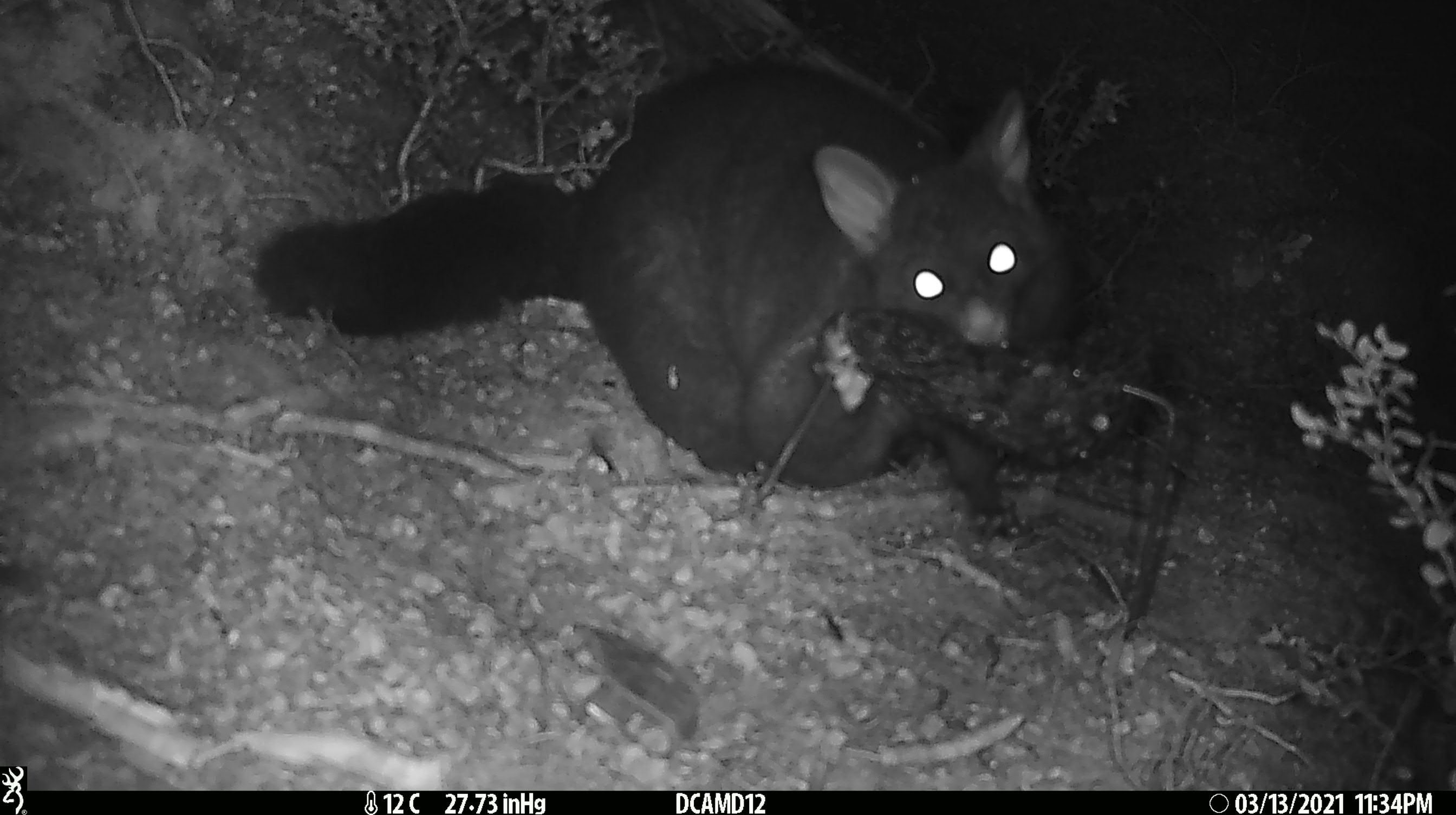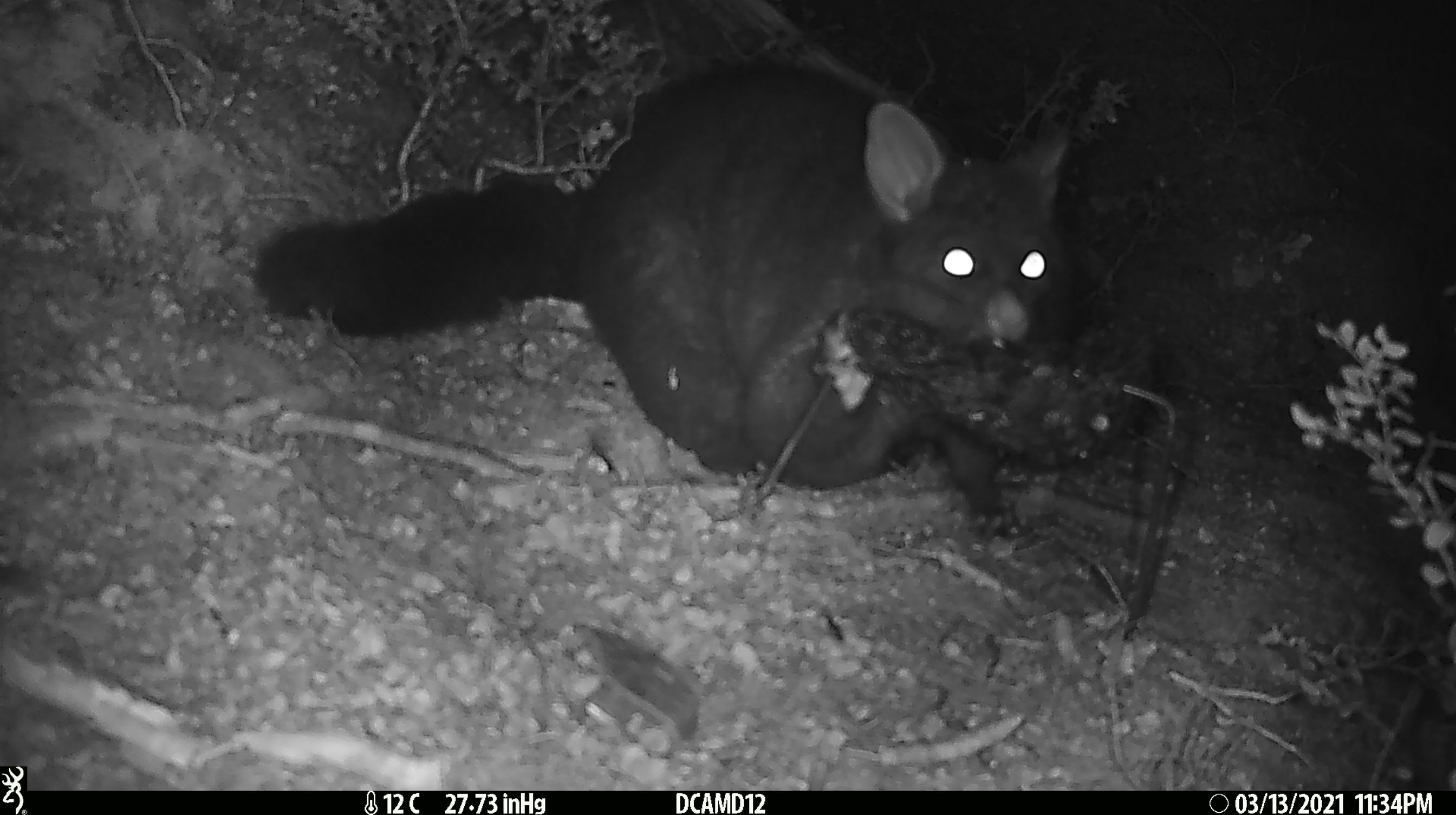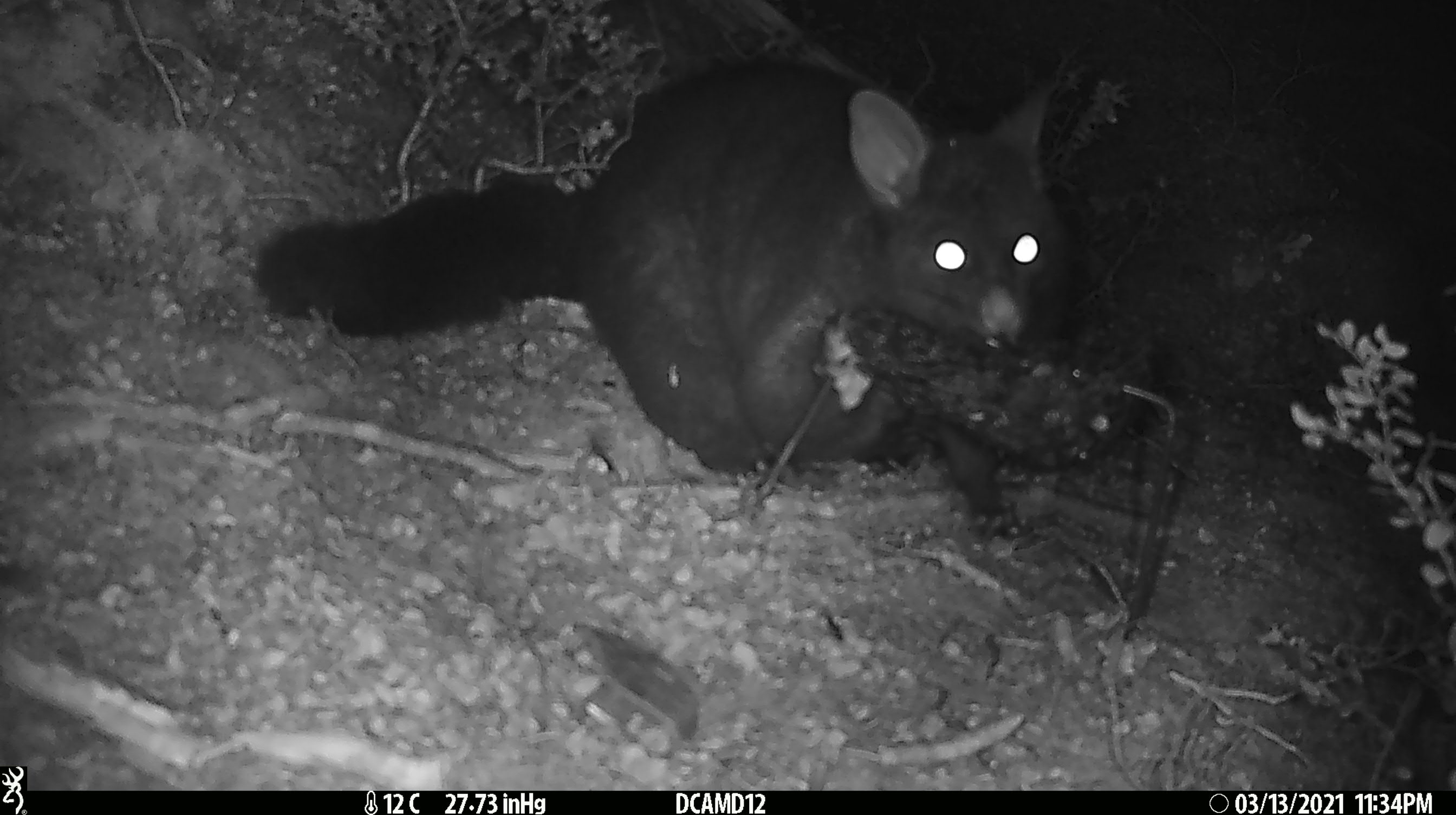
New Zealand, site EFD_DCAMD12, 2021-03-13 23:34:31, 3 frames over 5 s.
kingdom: Animalia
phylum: Chordata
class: Mammalia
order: Diprotodontia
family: Phalangeridae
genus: Trichosurus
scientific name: Trichosurus vulpecula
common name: common brushtail possum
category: possum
Possum (common brushtail possum) (Trichosurus vulpecula).